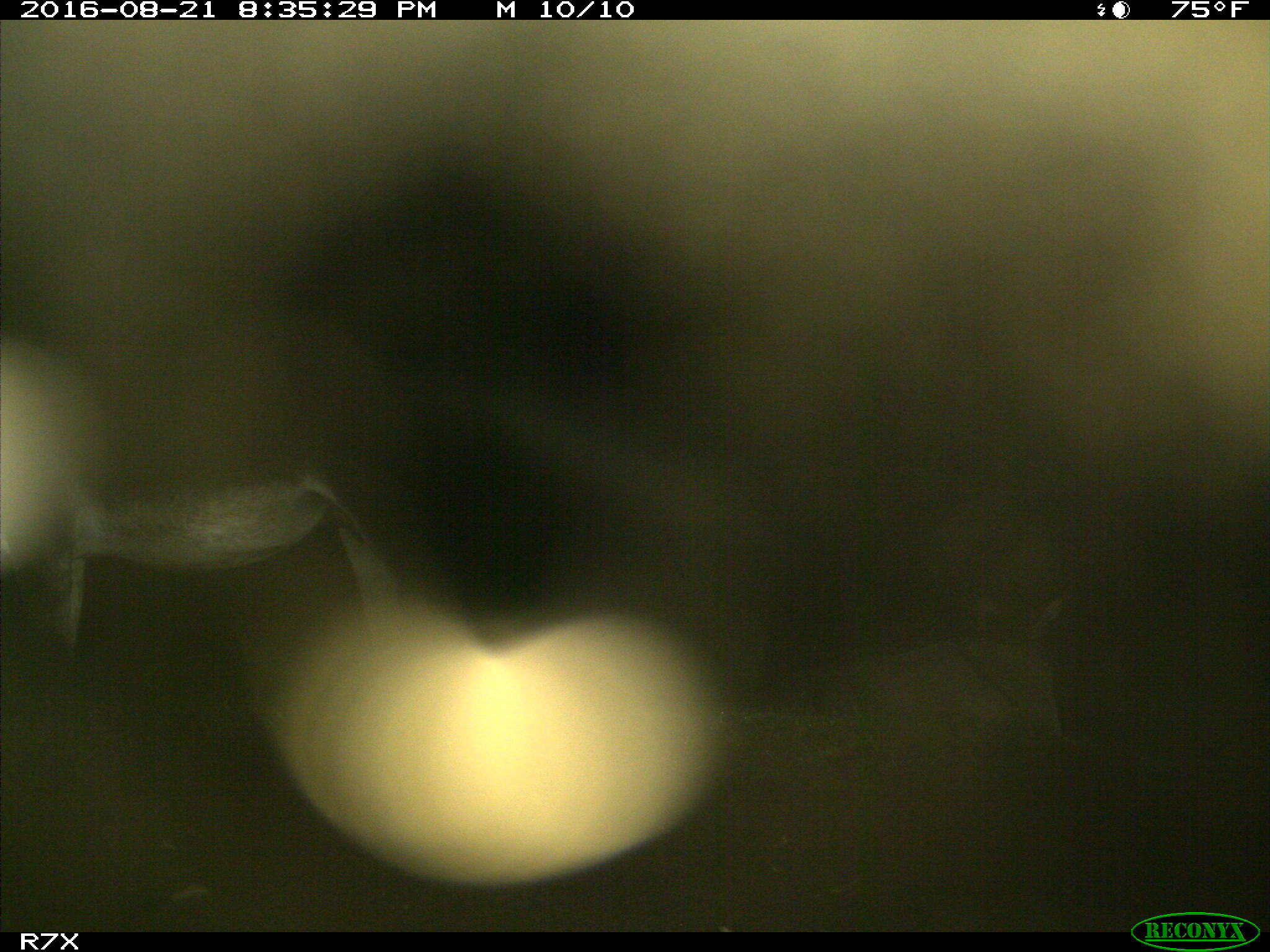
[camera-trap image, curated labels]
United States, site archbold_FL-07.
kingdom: Animalia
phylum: Chordata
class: Mammalia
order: Perissodactyla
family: Equidae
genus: Equus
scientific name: Equus africanus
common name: african wild ass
Equus africanus (african wild ass).